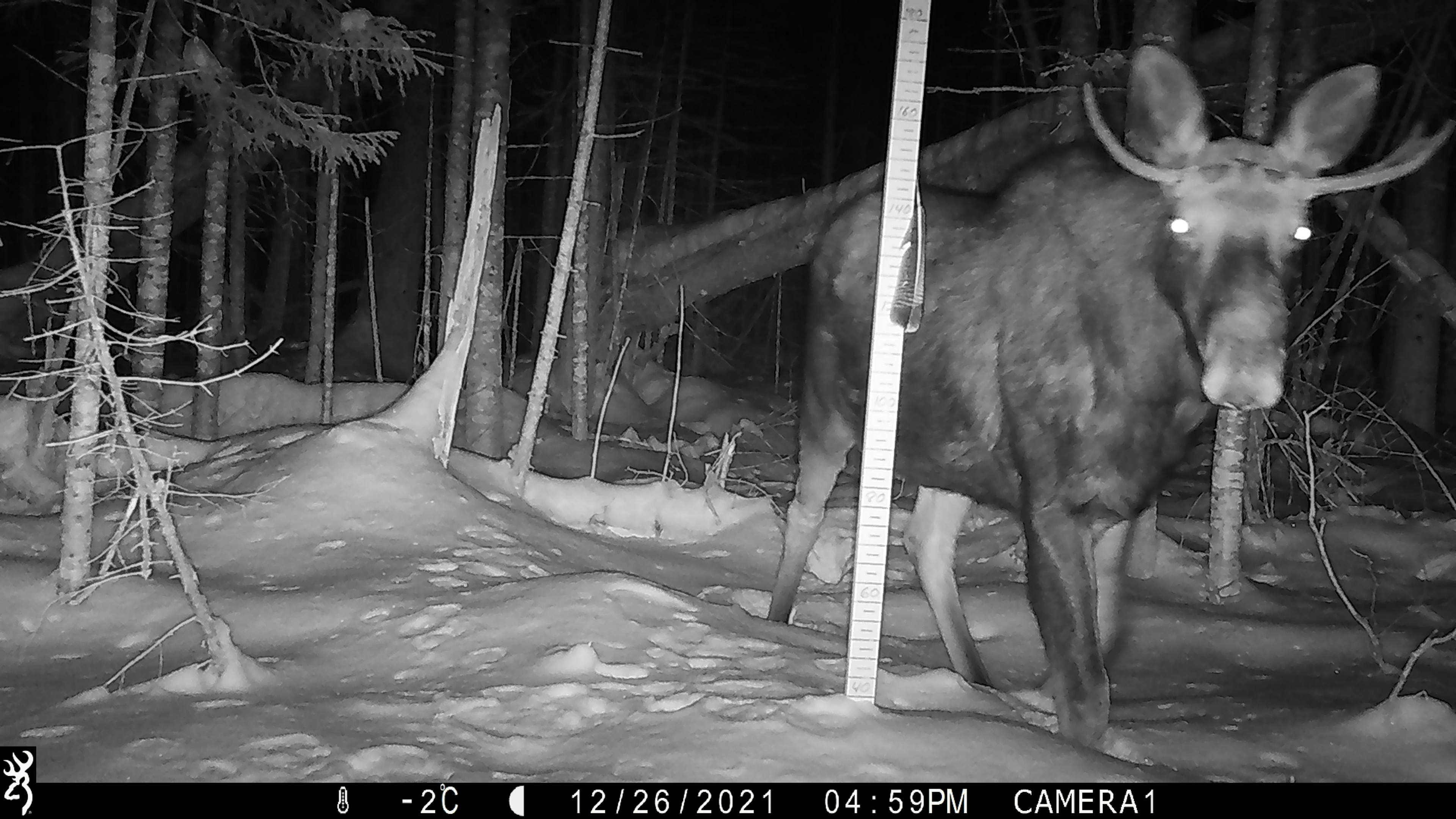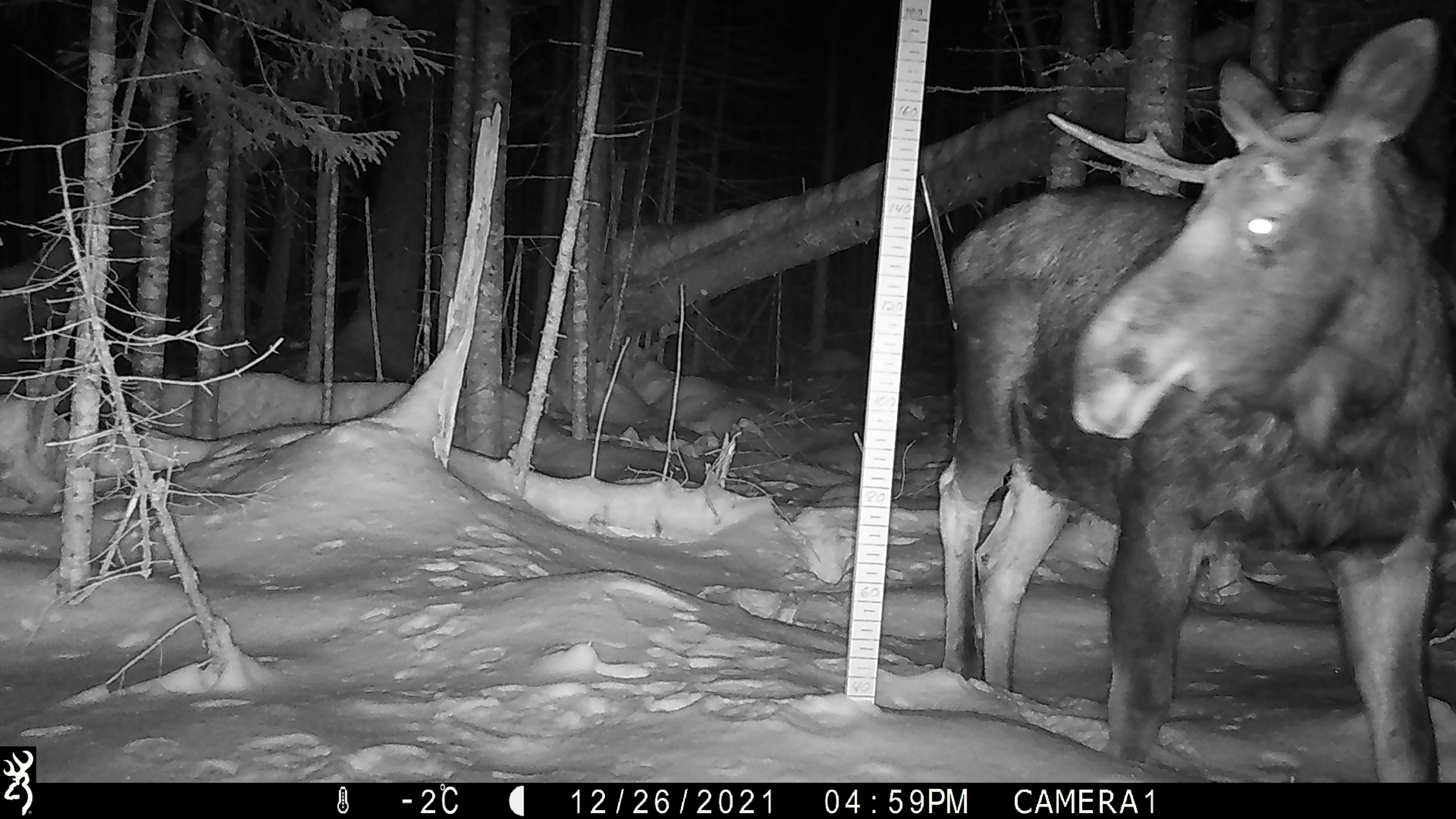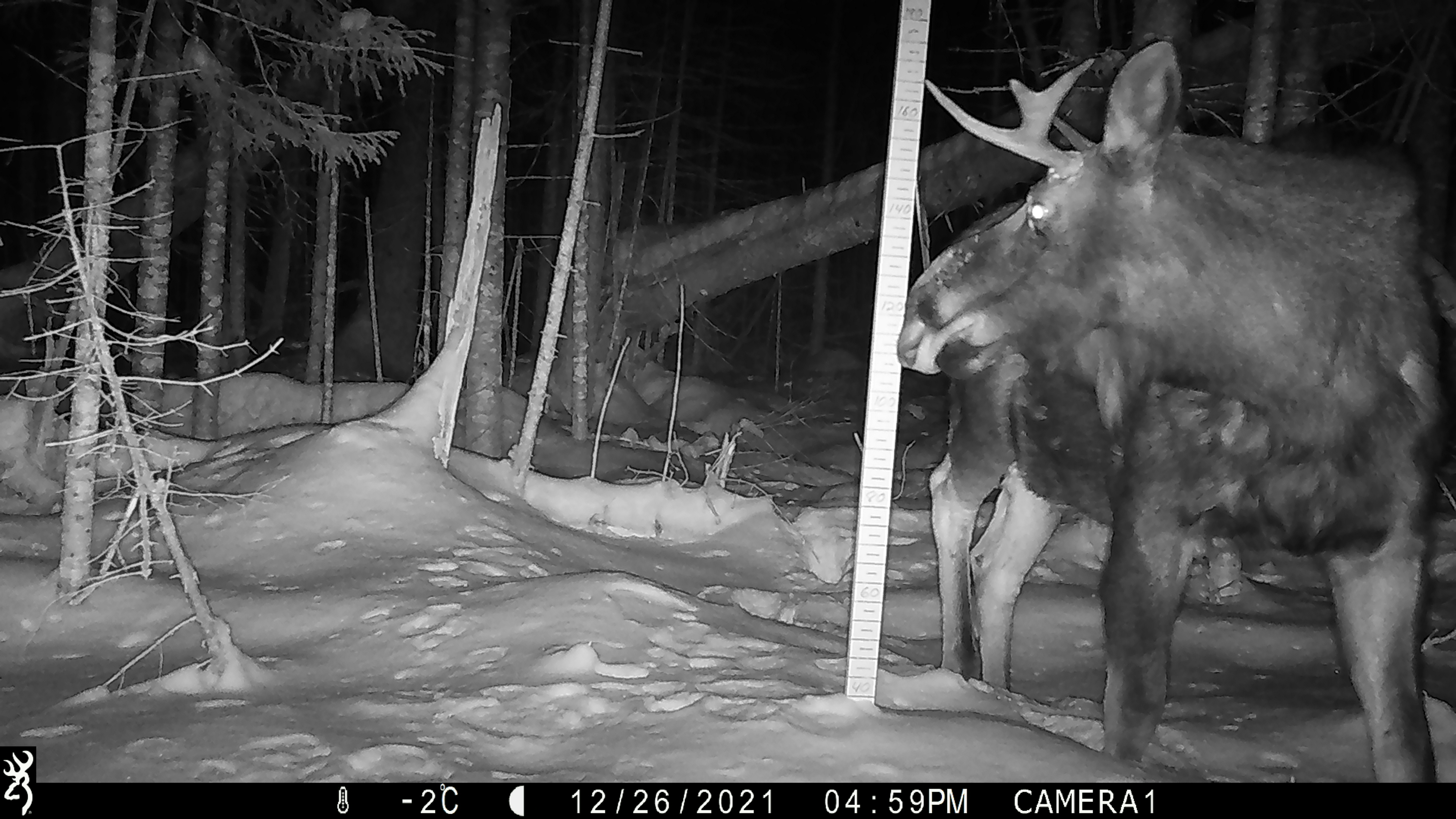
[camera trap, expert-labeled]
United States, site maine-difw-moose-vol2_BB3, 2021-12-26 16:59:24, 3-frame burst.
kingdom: Animalia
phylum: Chordata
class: Mammalia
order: Artiodactyla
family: Cervidae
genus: Alces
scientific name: Alces alces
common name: moose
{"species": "moose (Alces alces)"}